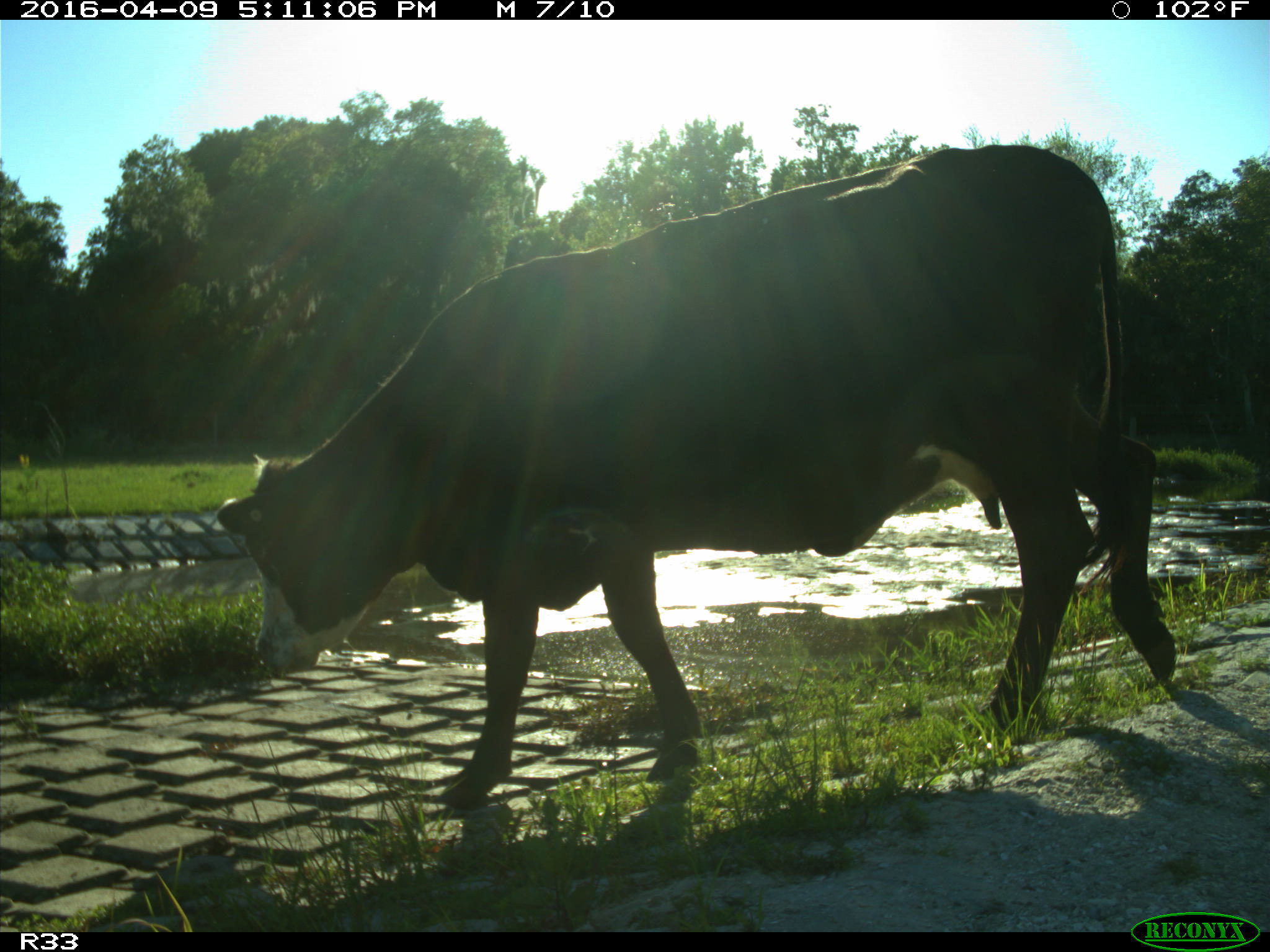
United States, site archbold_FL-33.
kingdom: Animalia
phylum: Chordata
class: Mammalia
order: Artiodactyla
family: Bovidae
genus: Bos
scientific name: Bos taurus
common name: domestic cow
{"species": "Bos taurus (domestic cow)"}